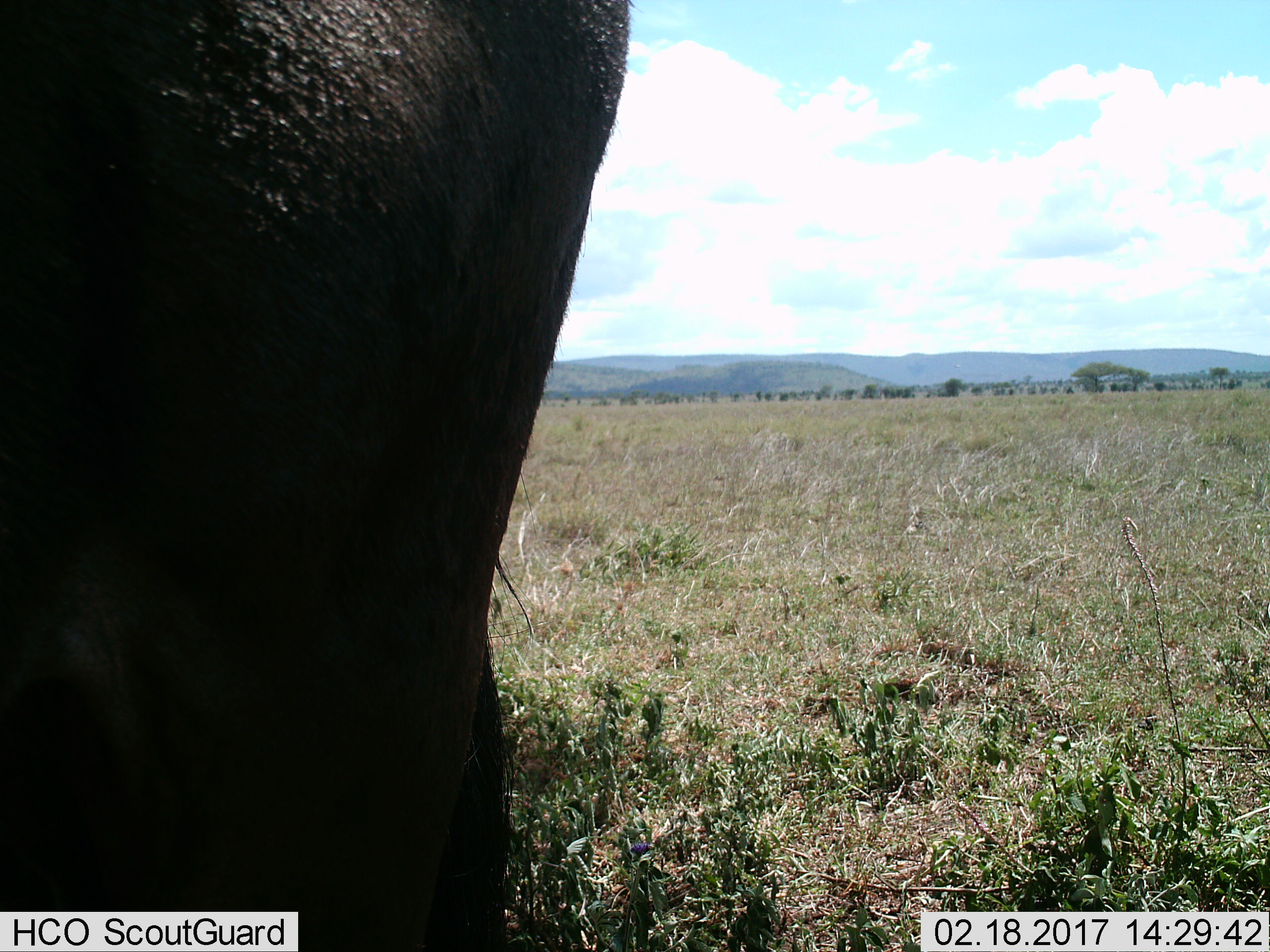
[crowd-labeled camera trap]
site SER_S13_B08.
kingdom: Animalia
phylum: Chordata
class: Mammalia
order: Artiodactyla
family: Bovidae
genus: Connochaetes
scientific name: Connochaetes taurinus taurinus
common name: blue wildebeest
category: wildebeestblue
Wildebeestblue (blue wildebeest) (Connochaetes taurinus taurinus), count 1. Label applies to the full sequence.